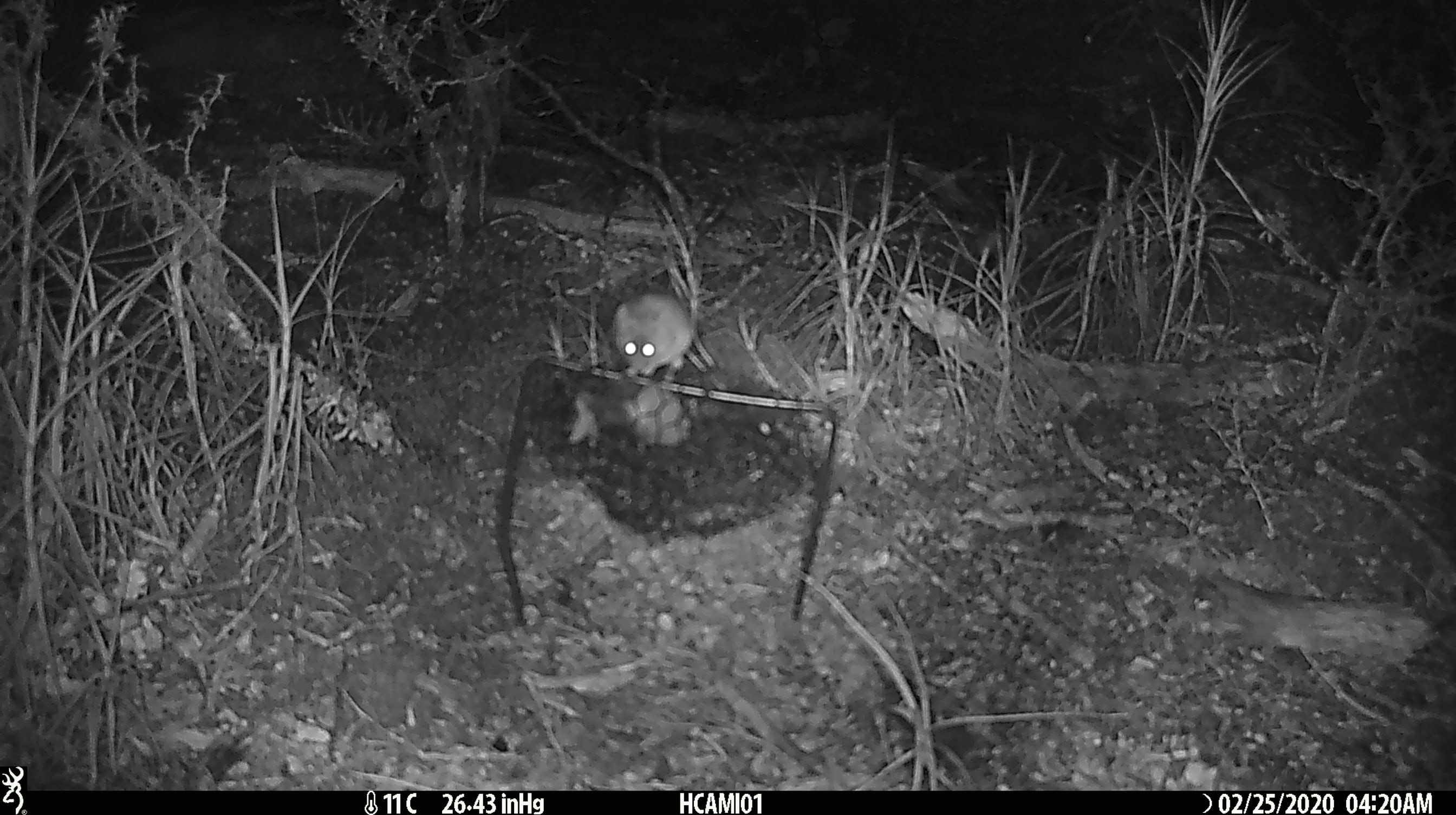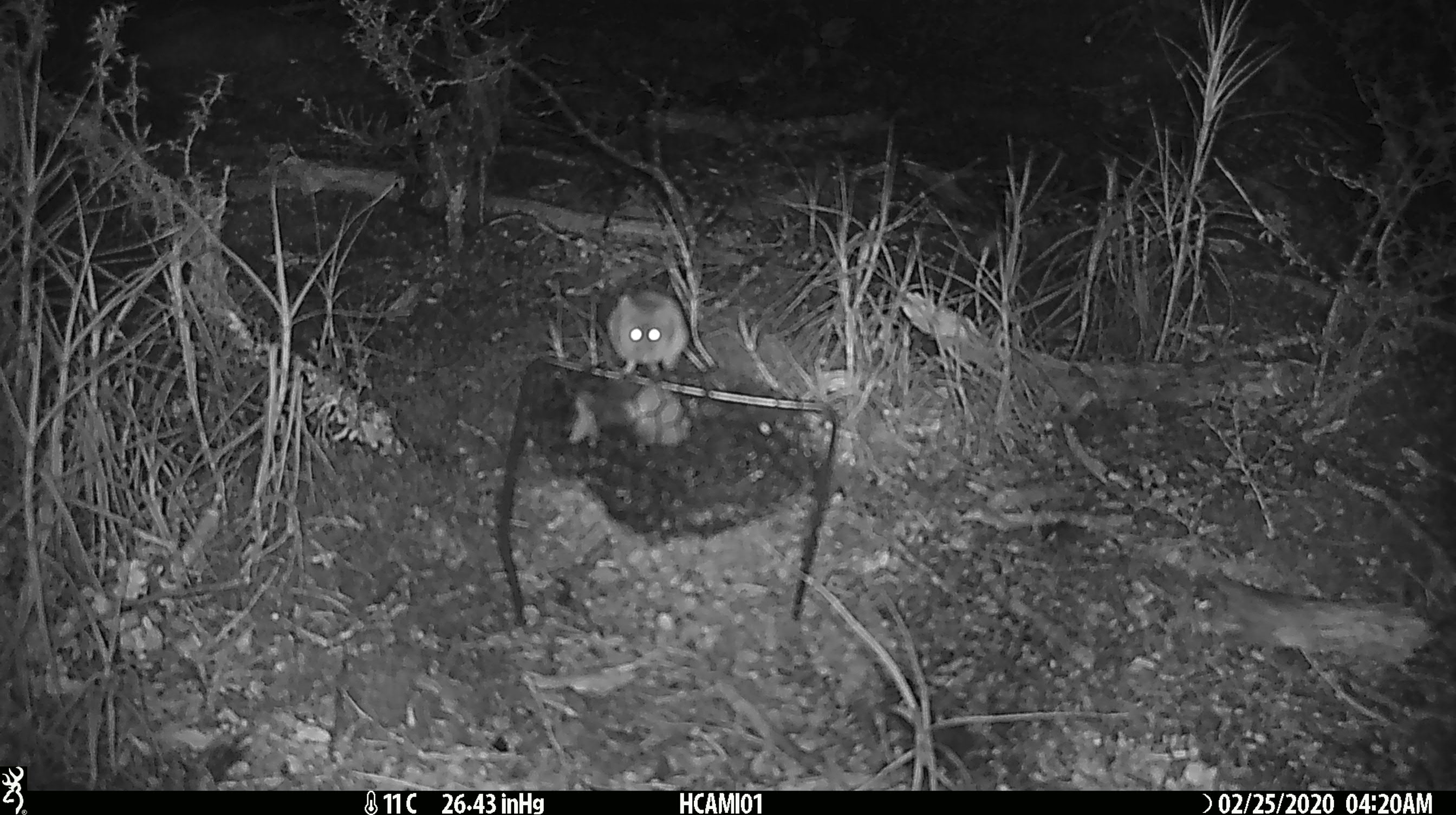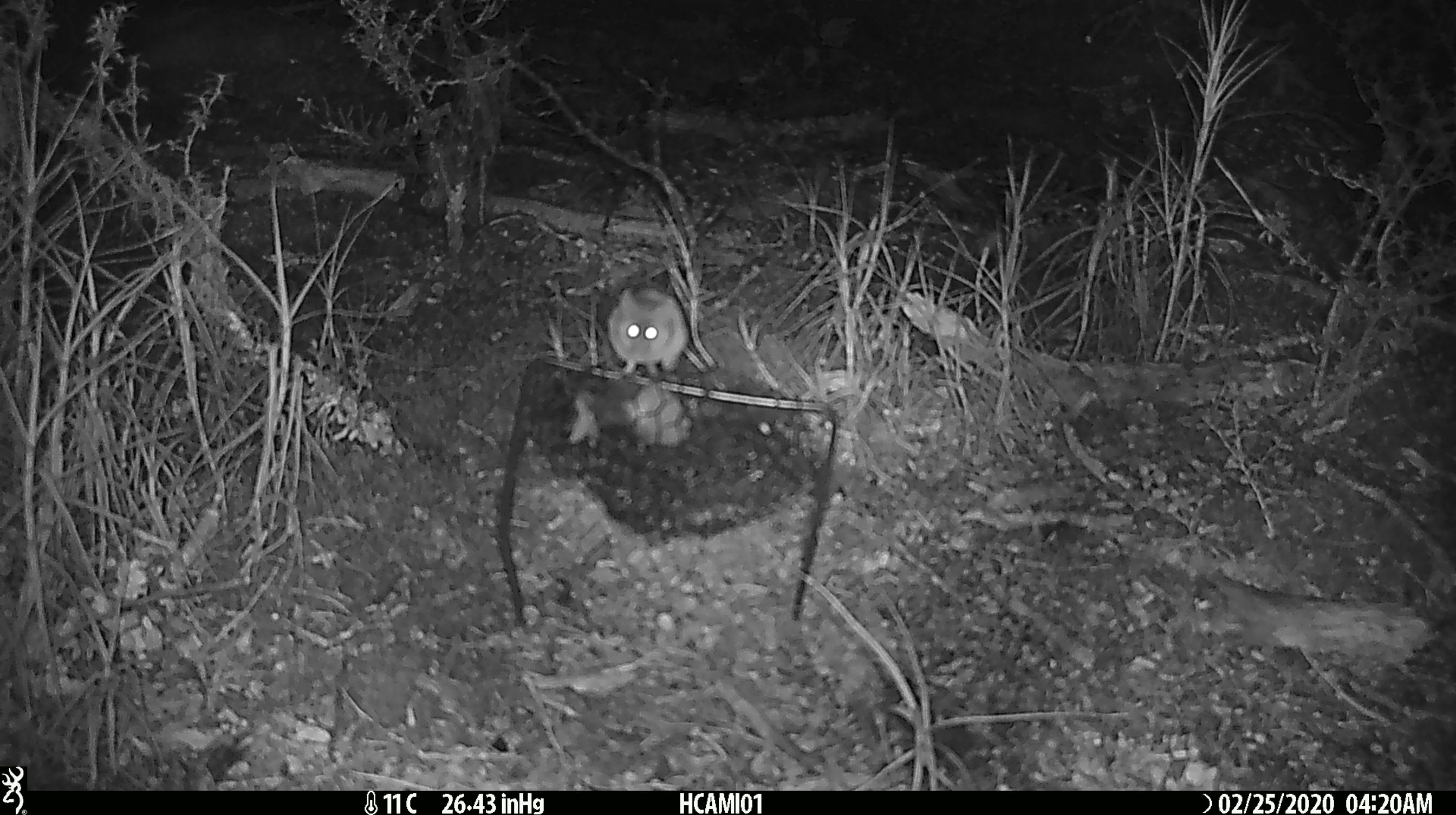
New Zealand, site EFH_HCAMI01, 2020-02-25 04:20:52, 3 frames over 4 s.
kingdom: Animalia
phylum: Chordata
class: Mammalia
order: Rodentia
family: Muridae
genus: Mus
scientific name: Mus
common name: mouse